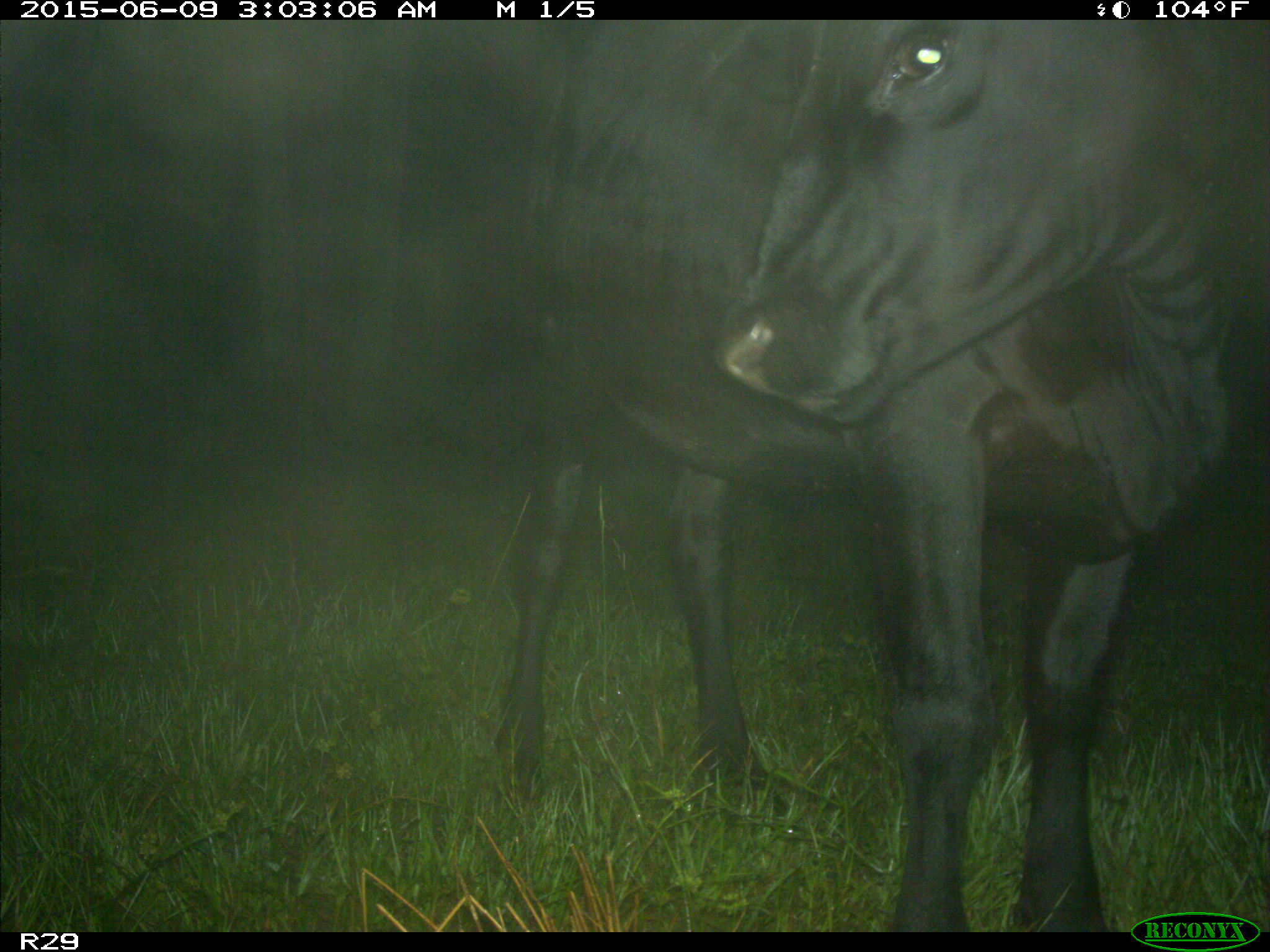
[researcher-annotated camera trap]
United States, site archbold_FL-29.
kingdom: Animalia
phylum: Chordata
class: Mammalia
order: Artiodactyla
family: Bovidae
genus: Bos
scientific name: Bos taurus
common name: domestic cow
Bos taurus (domestic cow).